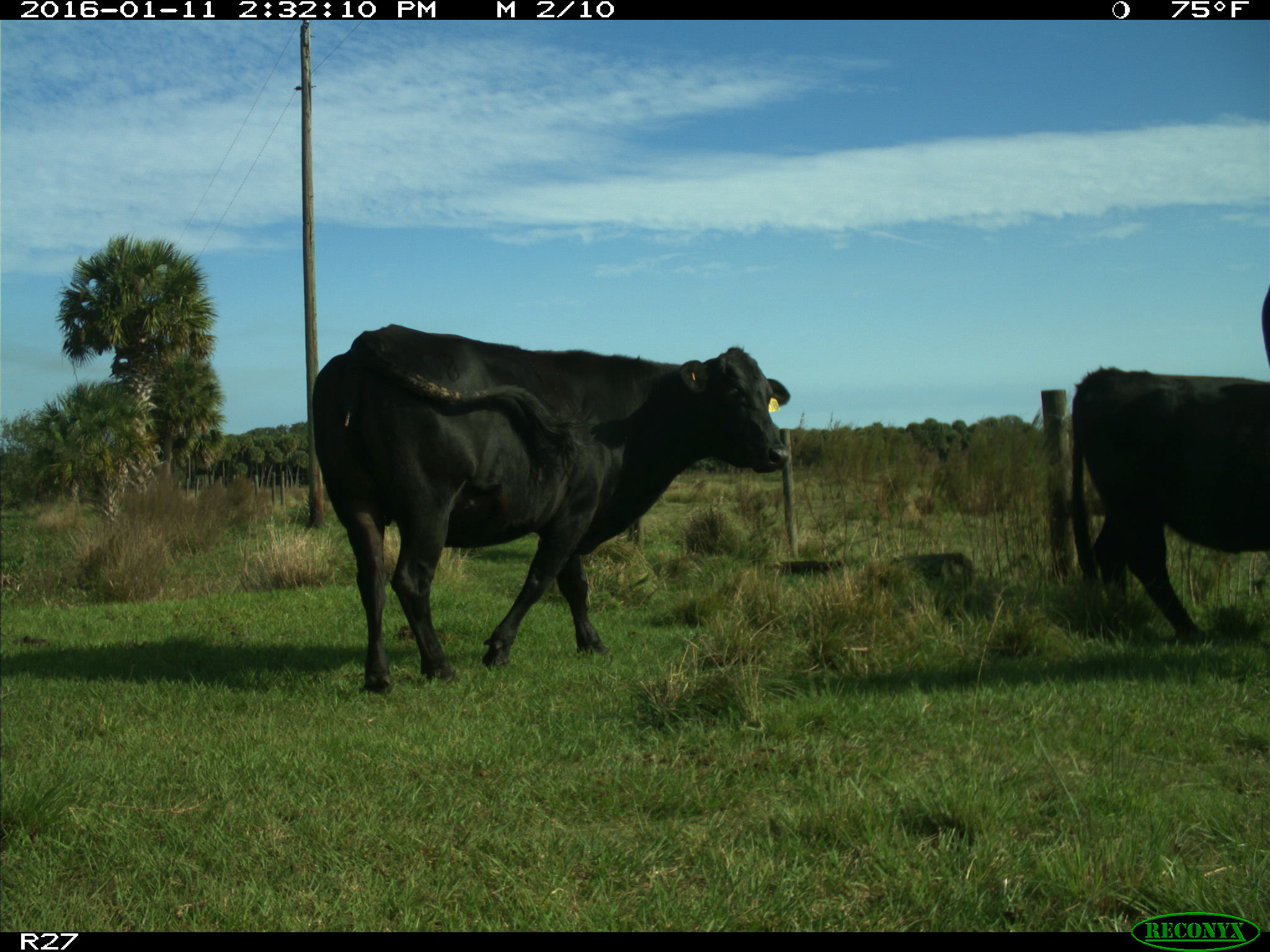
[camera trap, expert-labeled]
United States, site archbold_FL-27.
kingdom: Animalia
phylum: Chordata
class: Mammalia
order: Artiodactyla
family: Bovidae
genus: Bos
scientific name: Bos taurus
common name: domestic cow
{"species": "Bos taurus (domestic cow)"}